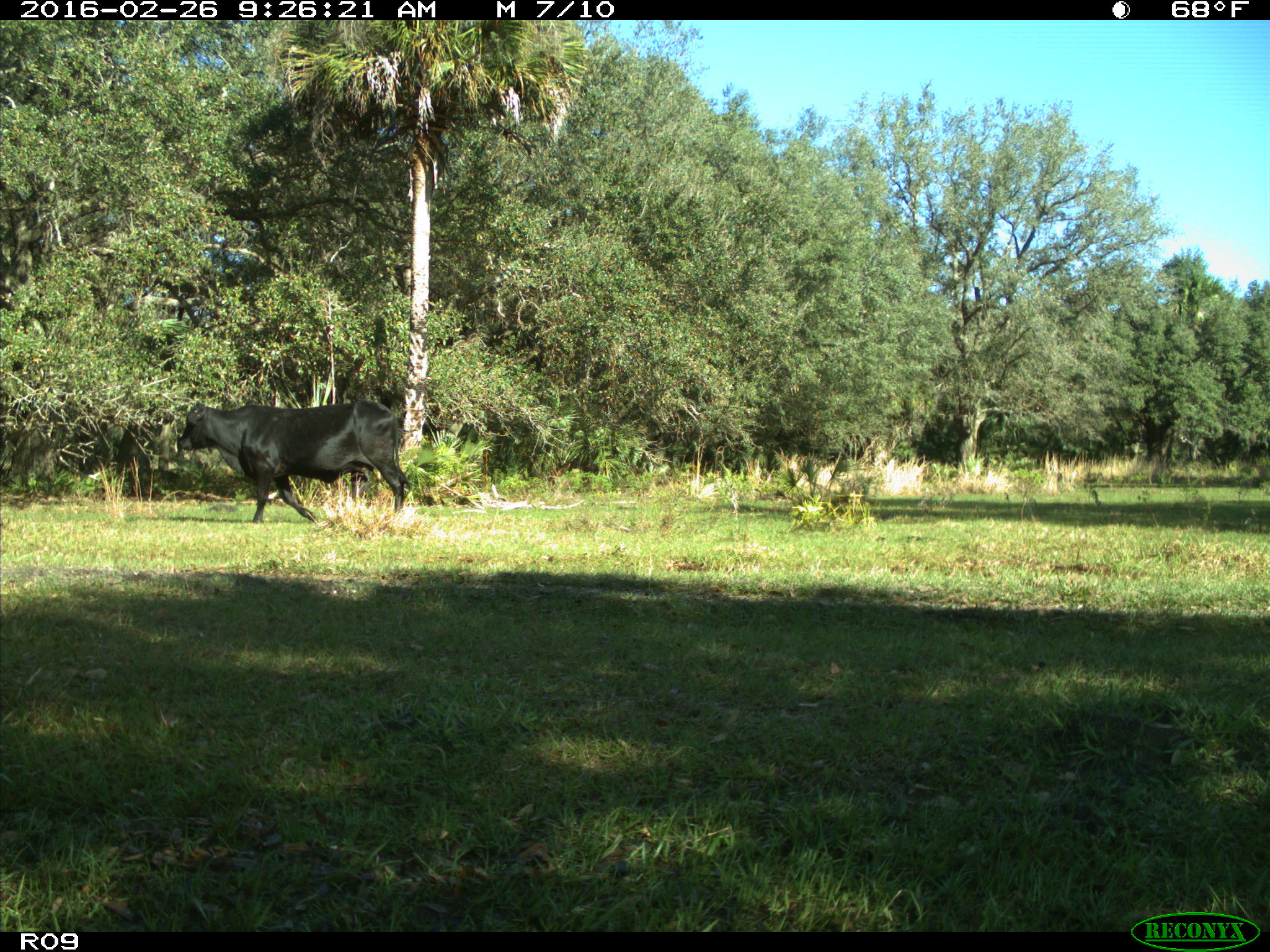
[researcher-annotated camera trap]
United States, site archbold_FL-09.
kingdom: Animalia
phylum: Chordata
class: Mammalia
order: Artiodactyla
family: Bovidae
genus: Bos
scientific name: Bos taurus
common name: domestic cow